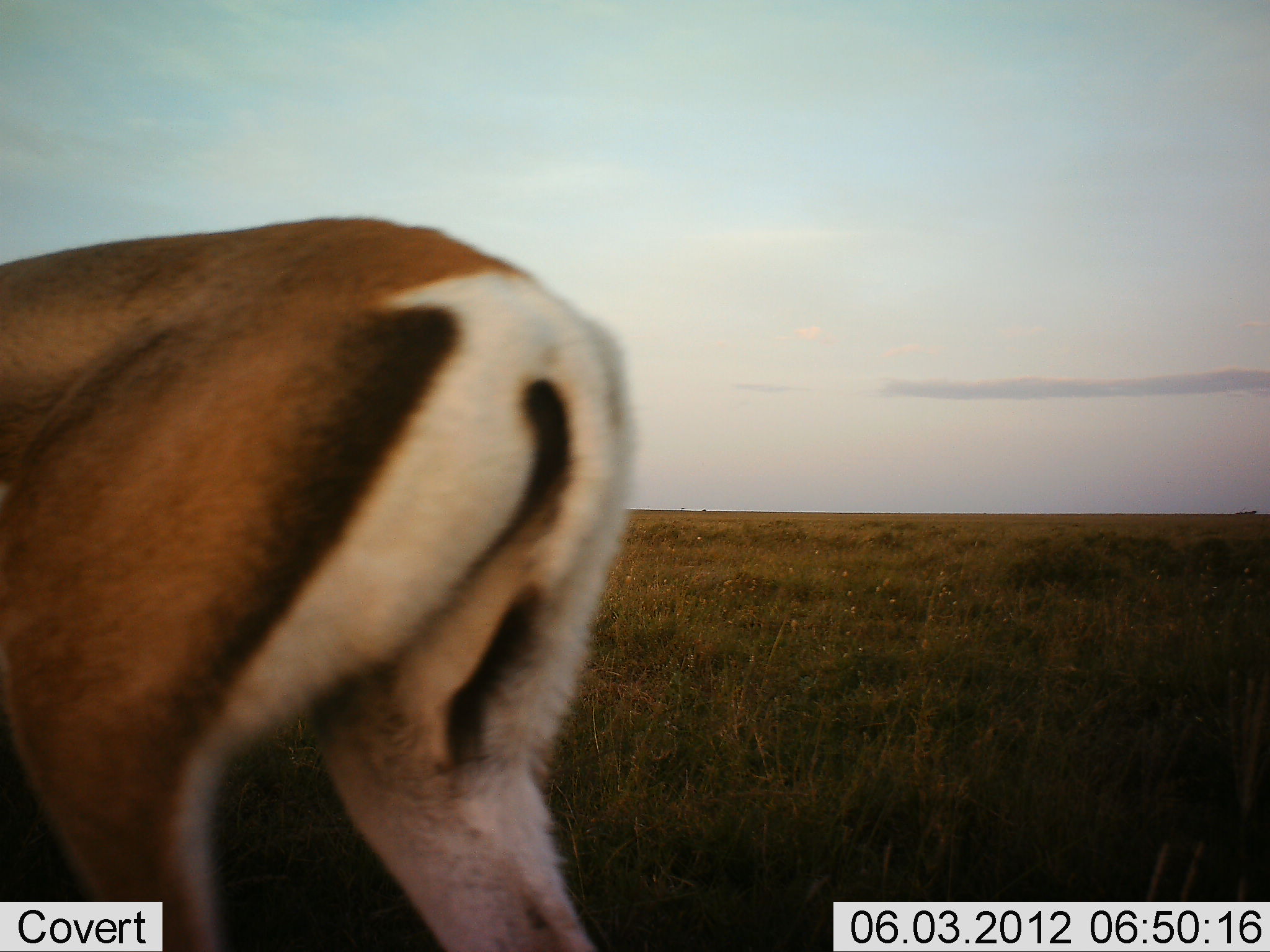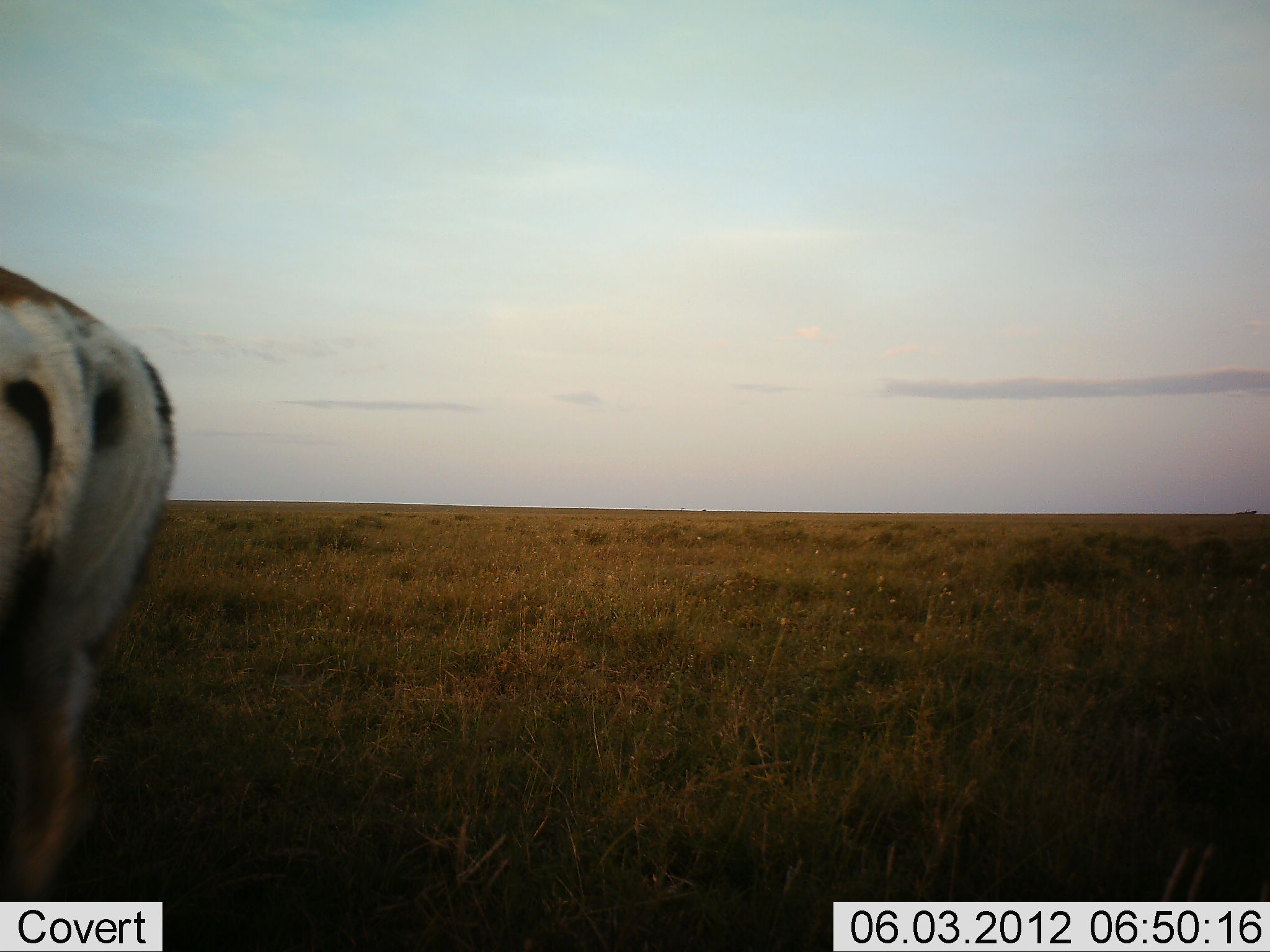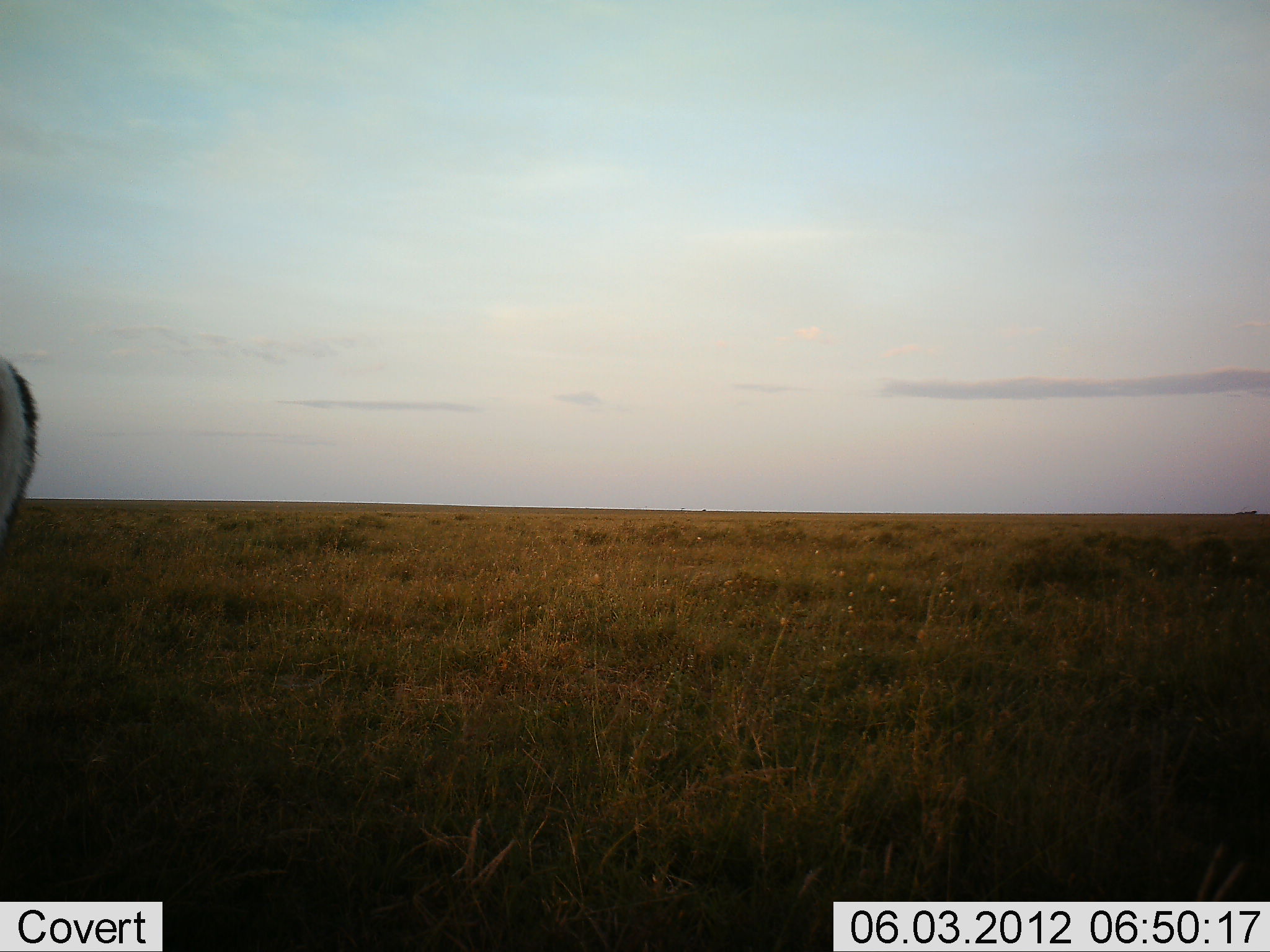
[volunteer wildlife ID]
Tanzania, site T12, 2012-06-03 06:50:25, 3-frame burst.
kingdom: Animalia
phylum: Chordata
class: Mammalia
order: Artiodactyla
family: Bovidae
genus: Nanger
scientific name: Nanger granti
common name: grant's gazelle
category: gazellegrants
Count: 1.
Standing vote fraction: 10%.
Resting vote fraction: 0%.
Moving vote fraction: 90%.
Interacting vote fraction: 0%.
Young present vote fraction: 0%.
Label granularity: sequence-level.